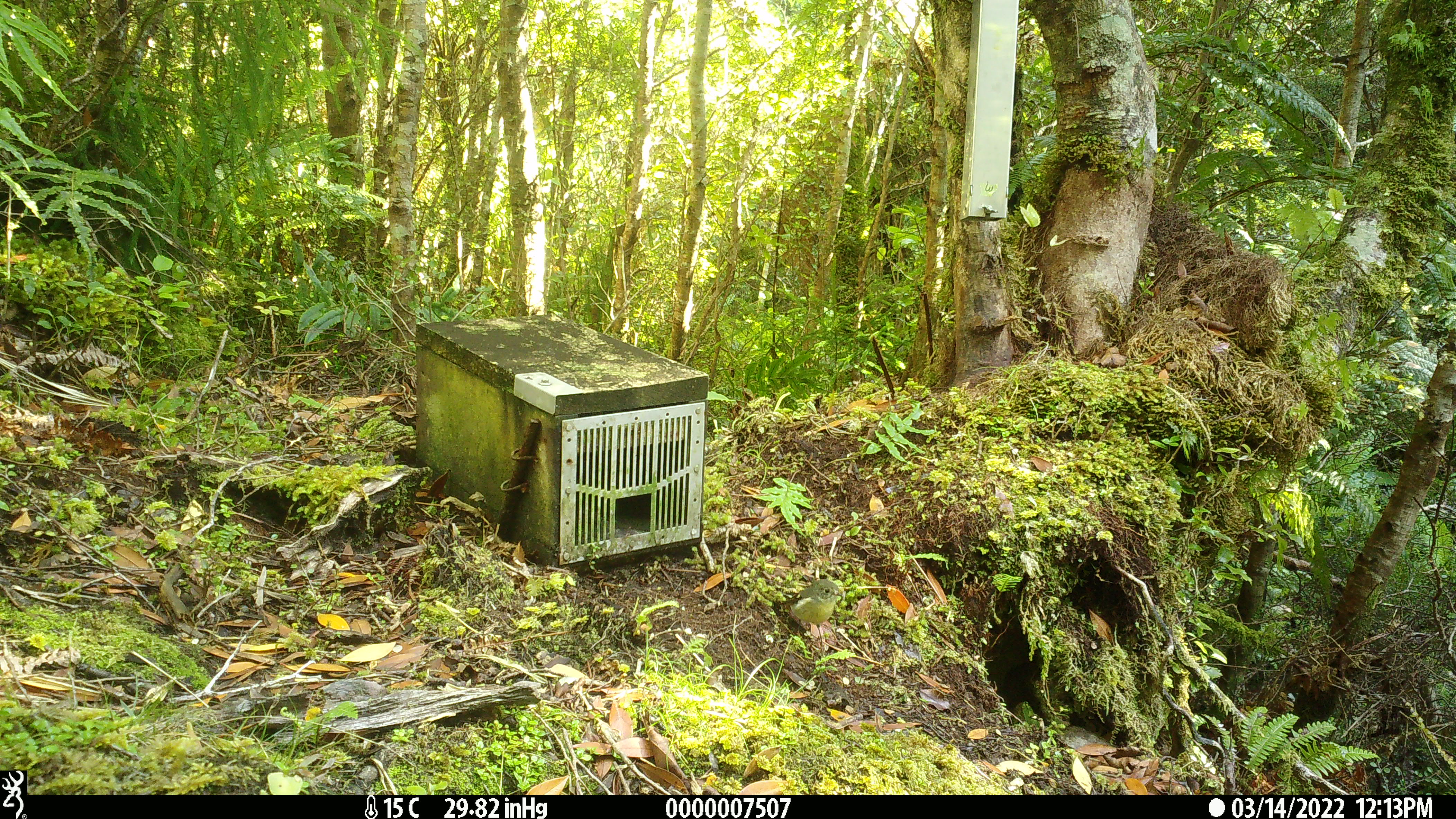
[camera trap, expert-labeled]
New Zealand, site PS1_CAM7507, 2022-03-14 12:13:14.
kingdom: Animalia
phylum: Chordata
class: Aves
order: Passeriformes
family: Petroicidae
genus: Petroica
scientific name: Petroica macrocephala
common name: tomtit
Tomtit (Petroica macrocephala).